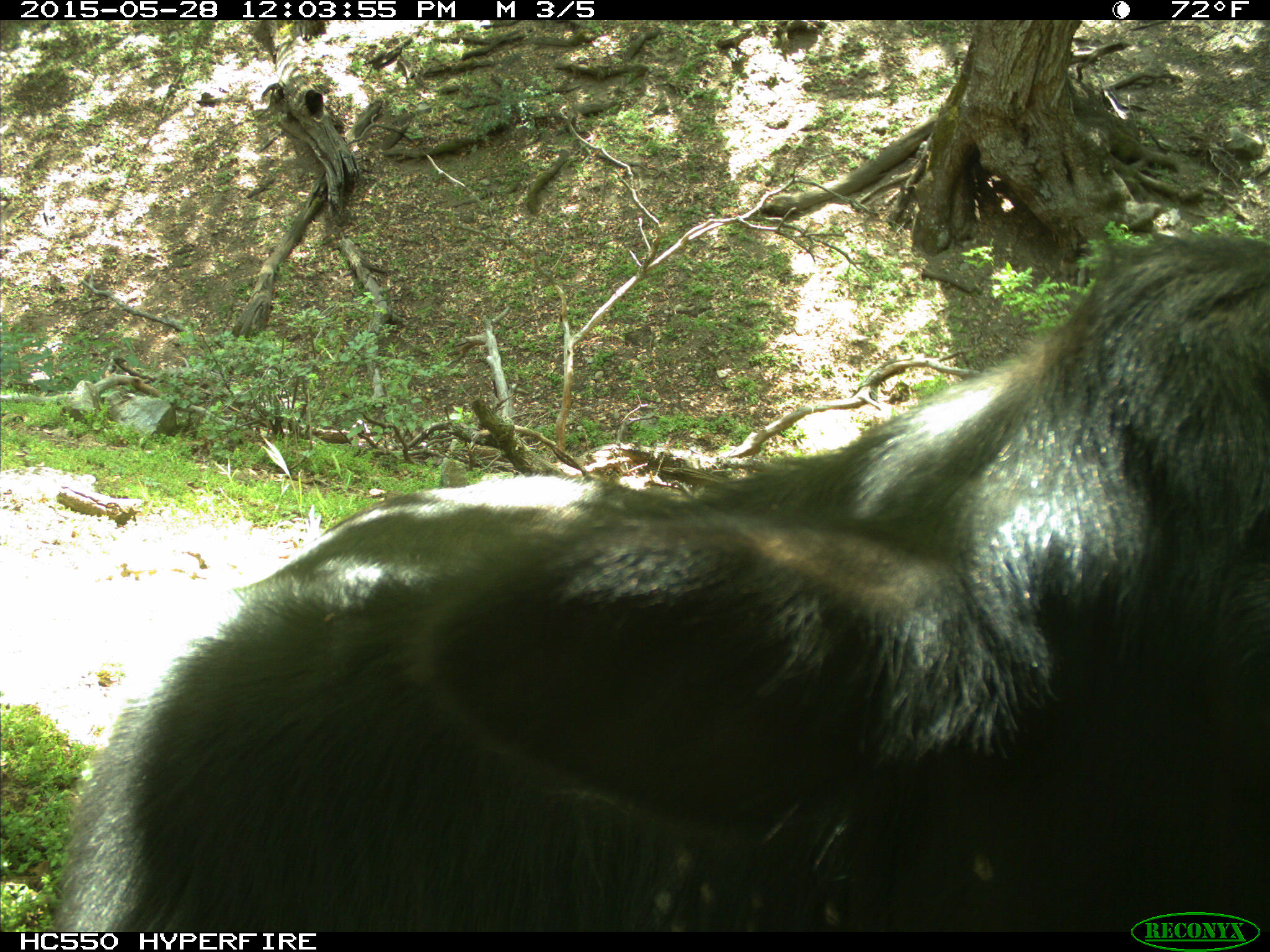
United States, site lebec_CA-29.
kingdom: Animalia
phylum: Chordata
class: Mammalia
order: Artiodactyla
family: Bovidae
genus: Bos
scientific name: Bos taurus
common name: domestic cow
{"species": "Bos taurus (domestic cow)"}